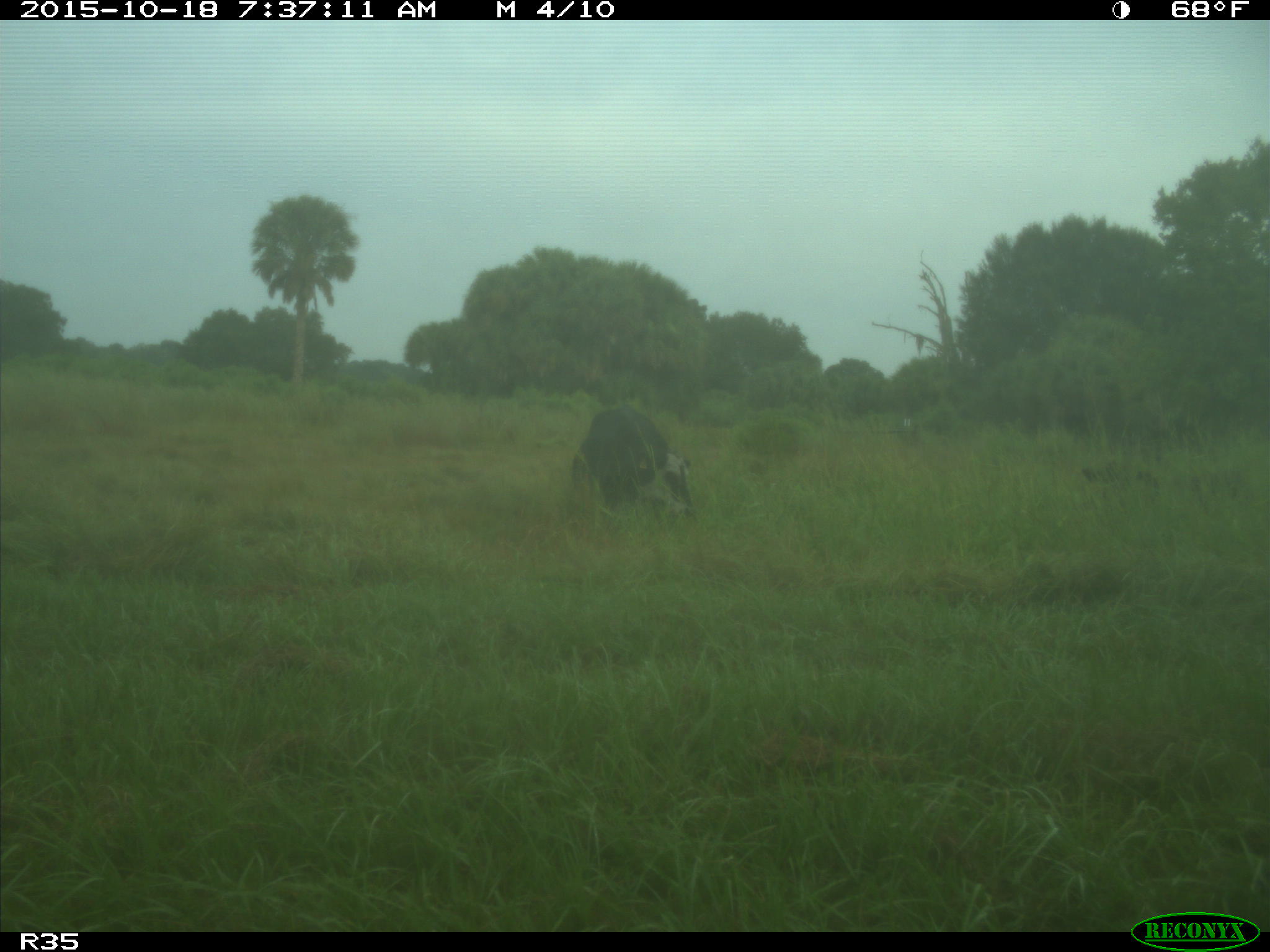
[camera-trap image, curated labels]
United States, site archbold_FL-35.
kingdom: Animalia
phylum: Chordata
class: Mammalia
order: Artiodactyla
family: Bovidae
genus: Bos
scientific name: Bos taurus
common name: domestic cow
Bos taurus (domestic cow).